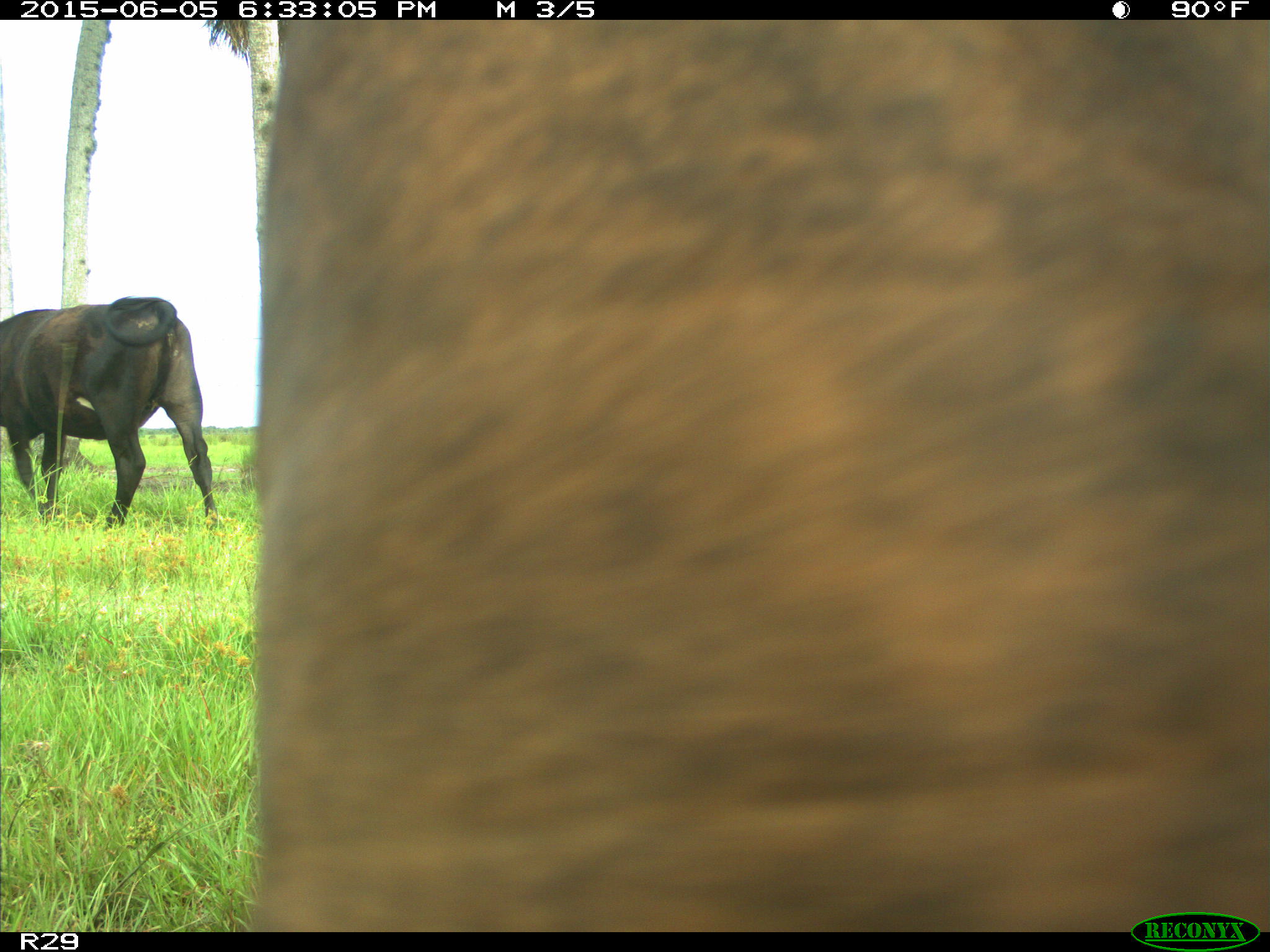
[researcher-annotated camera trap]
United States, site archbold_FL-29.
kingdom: Animalia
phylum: Chordata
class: Mammalia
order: Artiodactyla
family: Bovidae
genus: Bos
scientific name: Bos taurus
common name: domestic cow